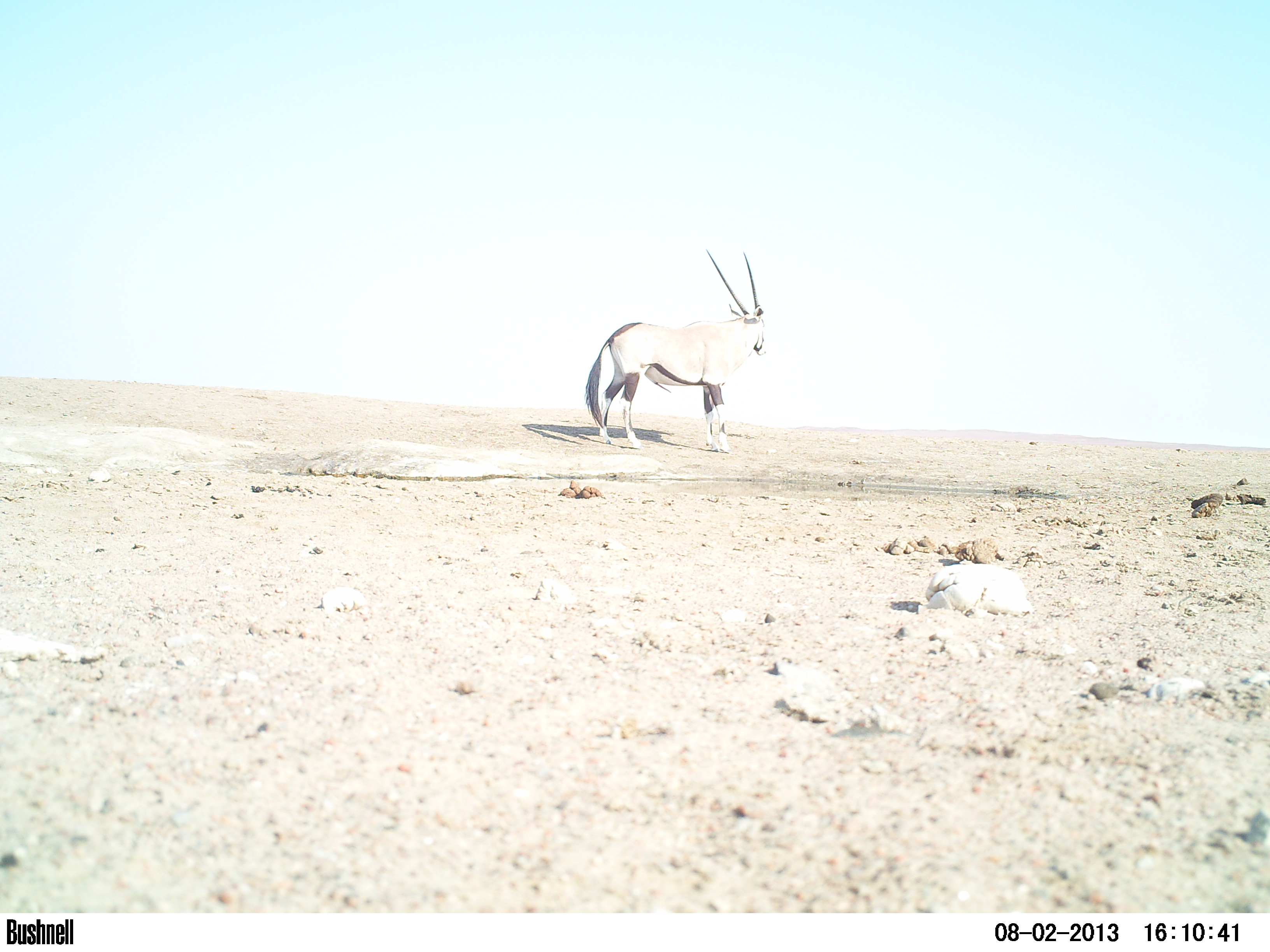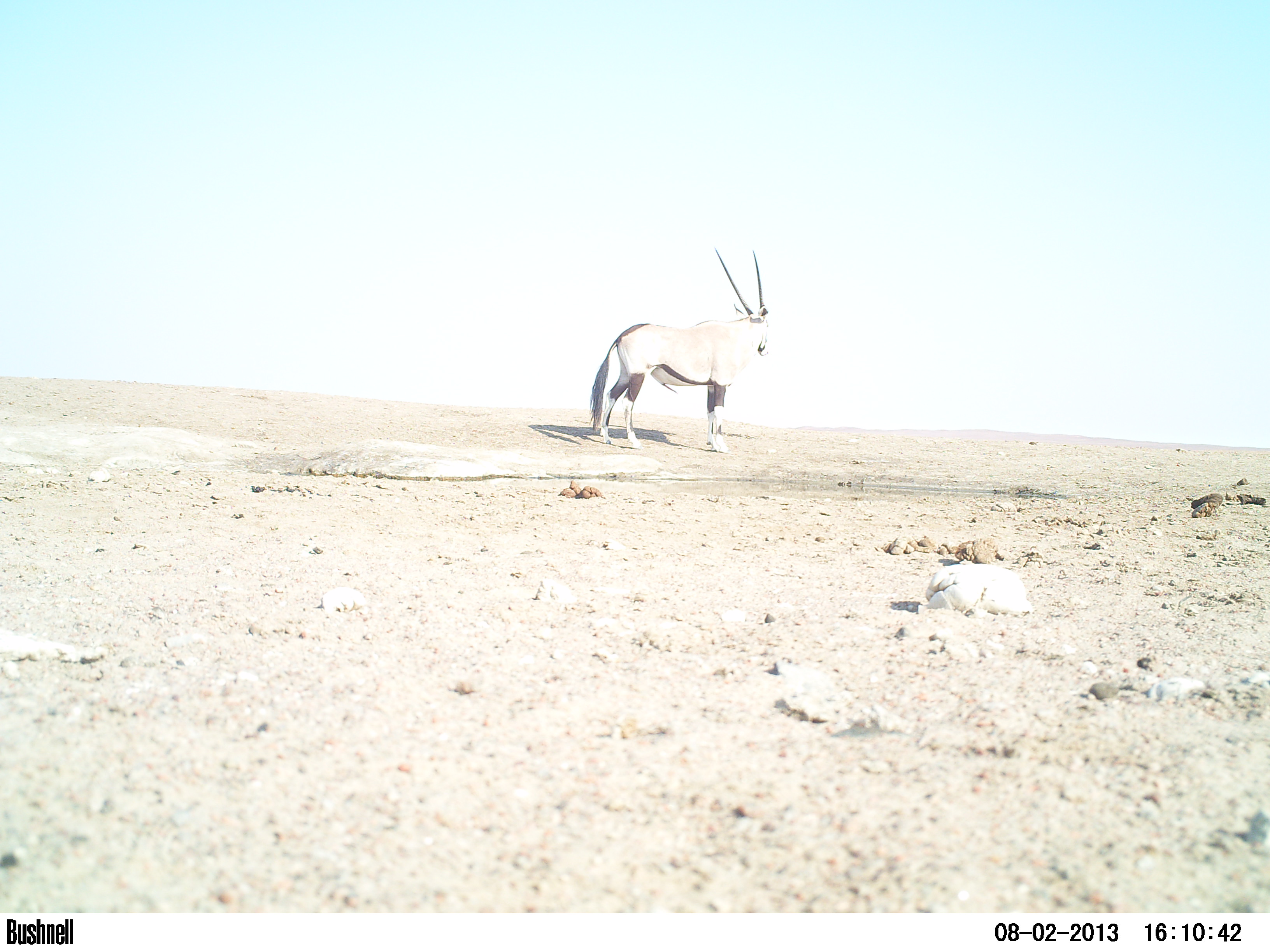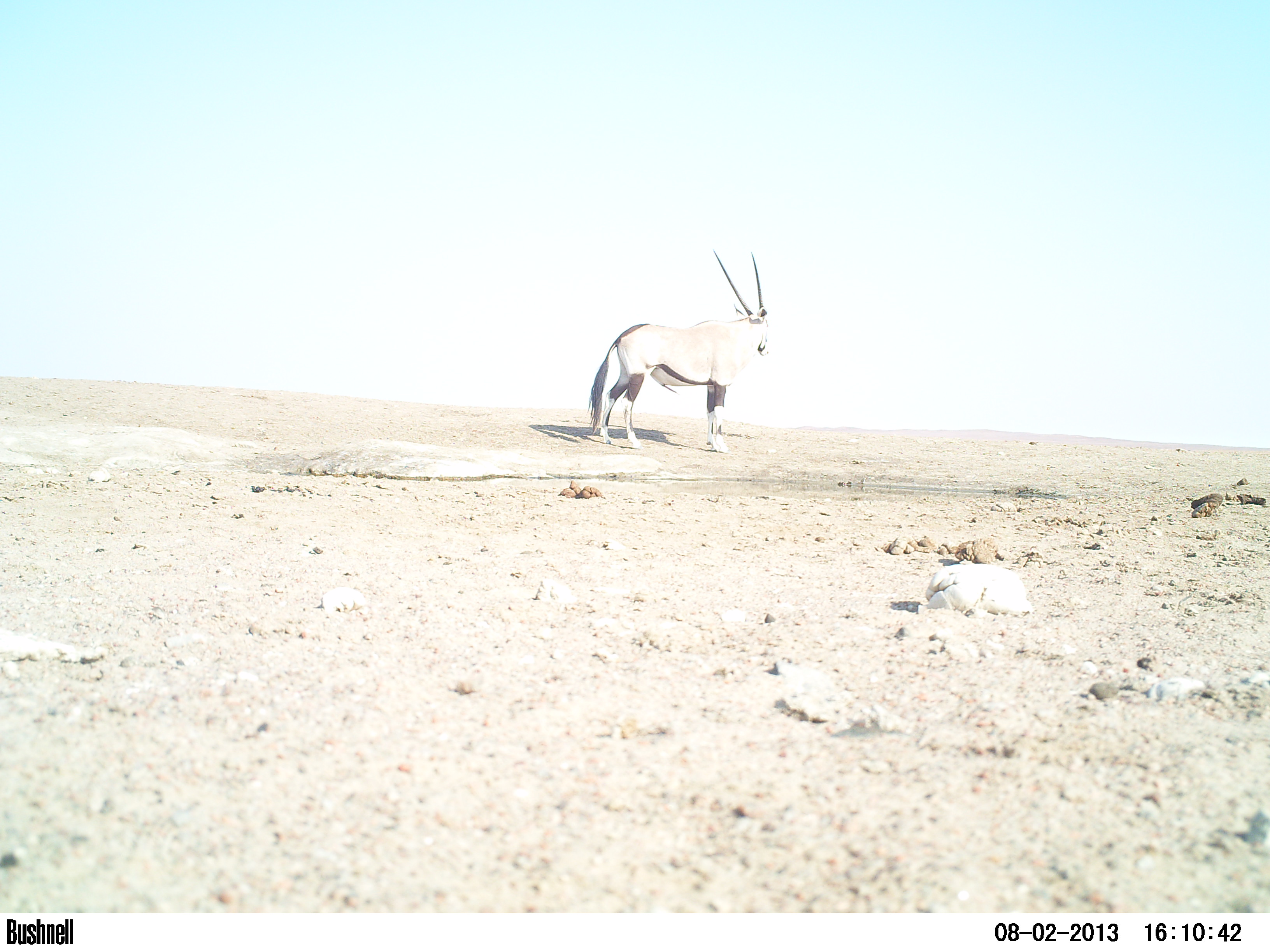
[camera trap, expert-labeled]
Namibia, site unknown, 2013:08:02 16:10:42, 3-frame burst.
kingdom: Animalia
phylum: Chordata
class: Mammalia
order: Artiodactyla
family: Bovidae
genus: Oryx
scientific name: Oryx gazella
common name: gemsbok